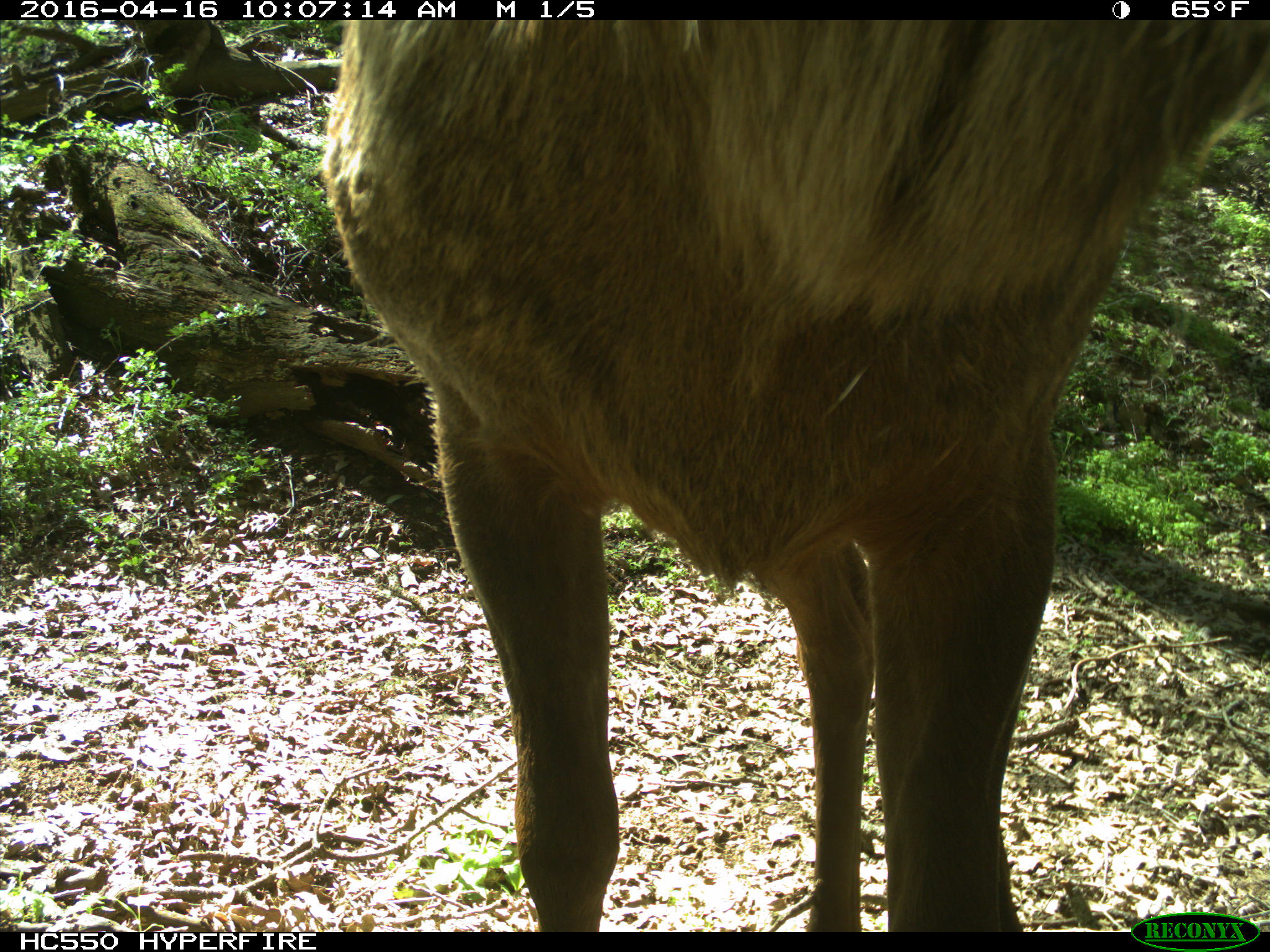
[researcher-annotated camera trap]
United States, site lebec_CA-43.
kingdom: Animalia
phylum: Chordata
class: Mammalia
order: Artiodactyla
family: Cervidae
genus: Cervus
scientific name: Cervus canadensis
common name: elk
Cervus canadensis (elk).